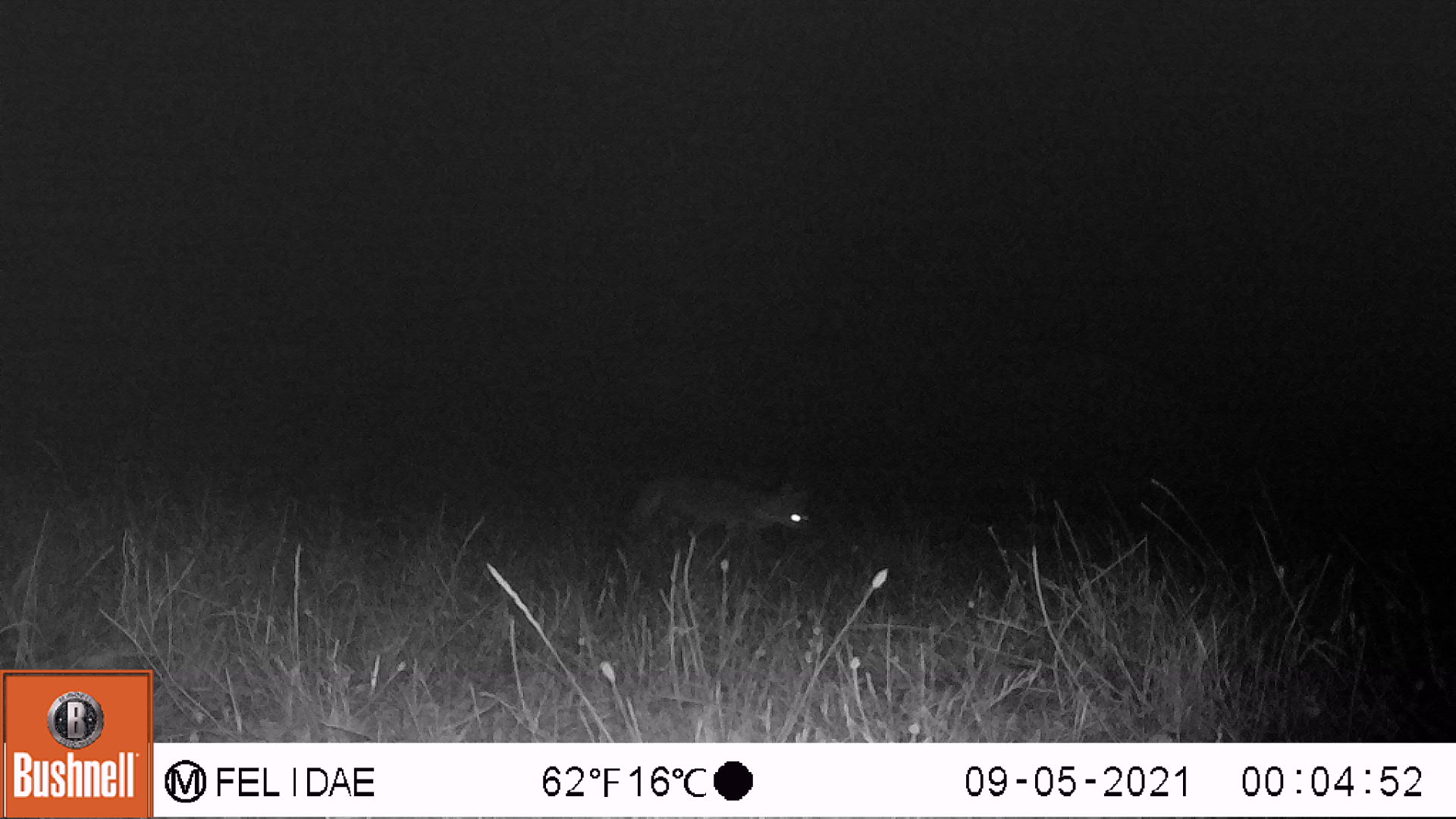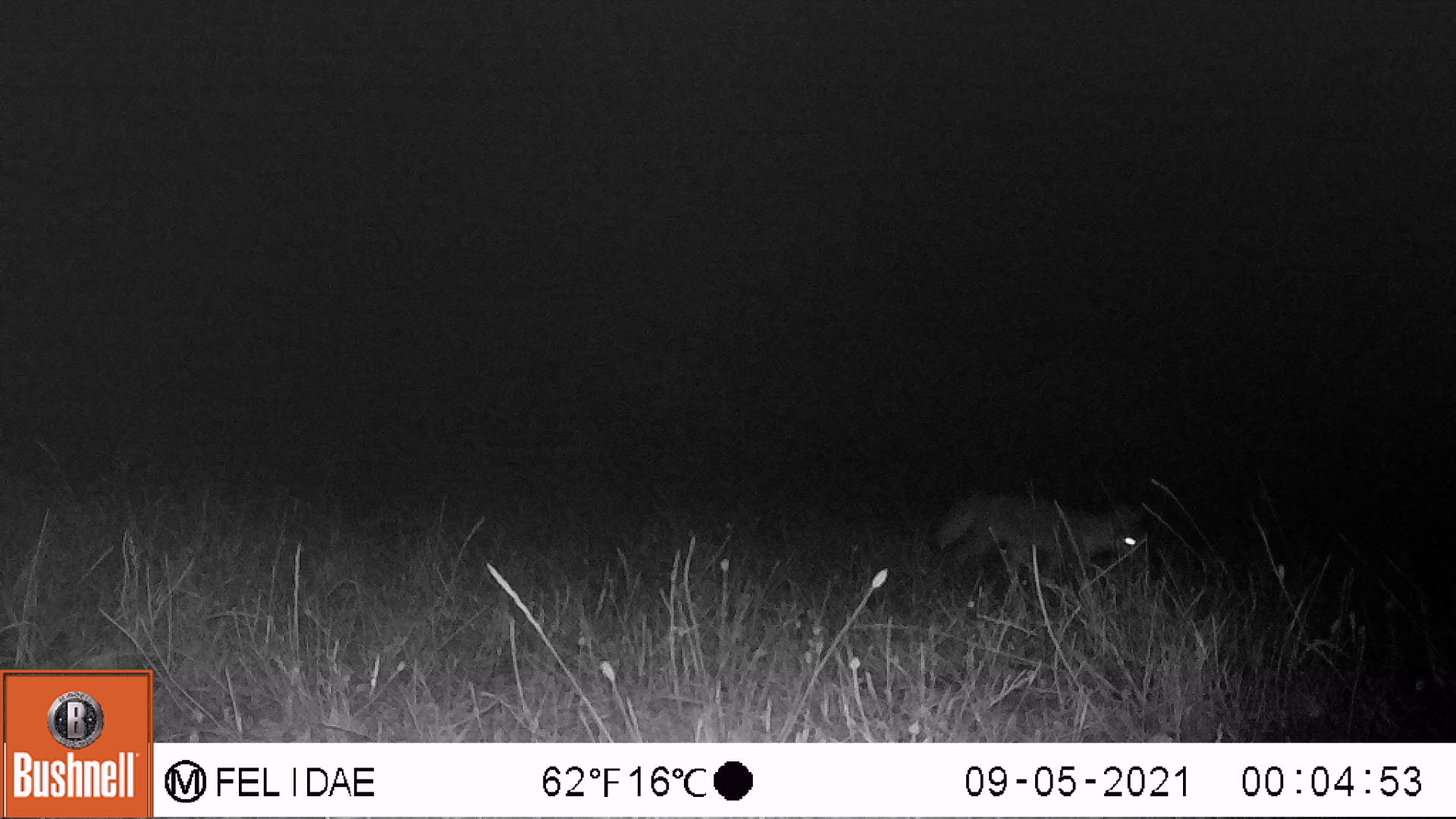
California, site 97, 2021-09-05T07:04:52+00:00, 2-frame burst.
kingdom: Animalia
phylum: Chordata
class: Mammalia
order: Carnivora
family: Canidae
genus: Urocyon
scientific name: Urocyon cinereoargenteus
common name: gray fox